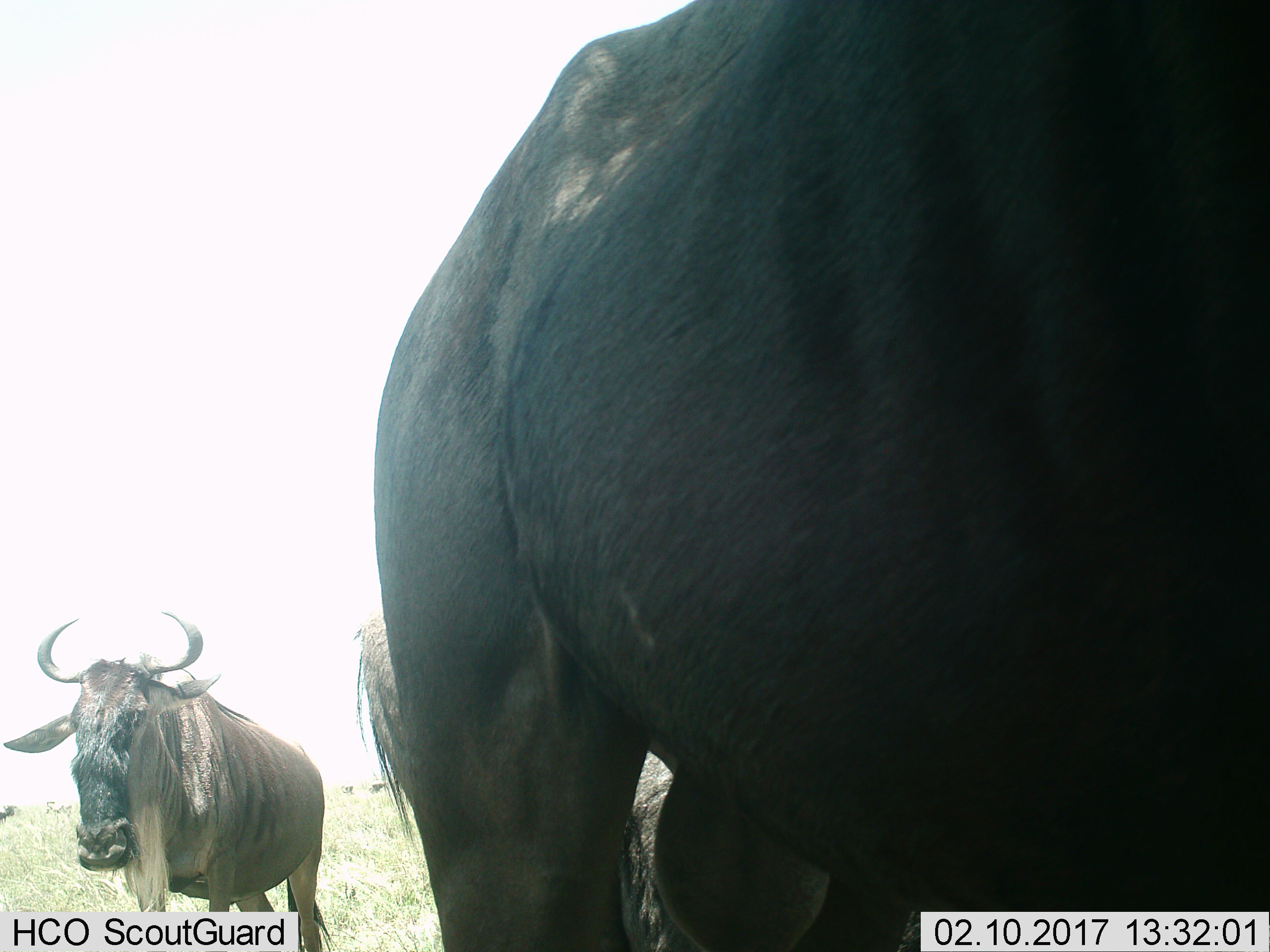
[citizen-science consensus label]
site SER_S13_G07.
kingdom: Animalia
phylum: Chordata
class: Mammalia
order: Artiodactyla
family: Bovidae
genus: Connochaetes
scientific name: Connochaetes taurinus taurinus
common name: blue wildebeest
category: wildebeestblue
Wildebeestblue (blue wildebeest) (Connochaetes taurinus taurinus), count 3. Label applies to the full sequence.